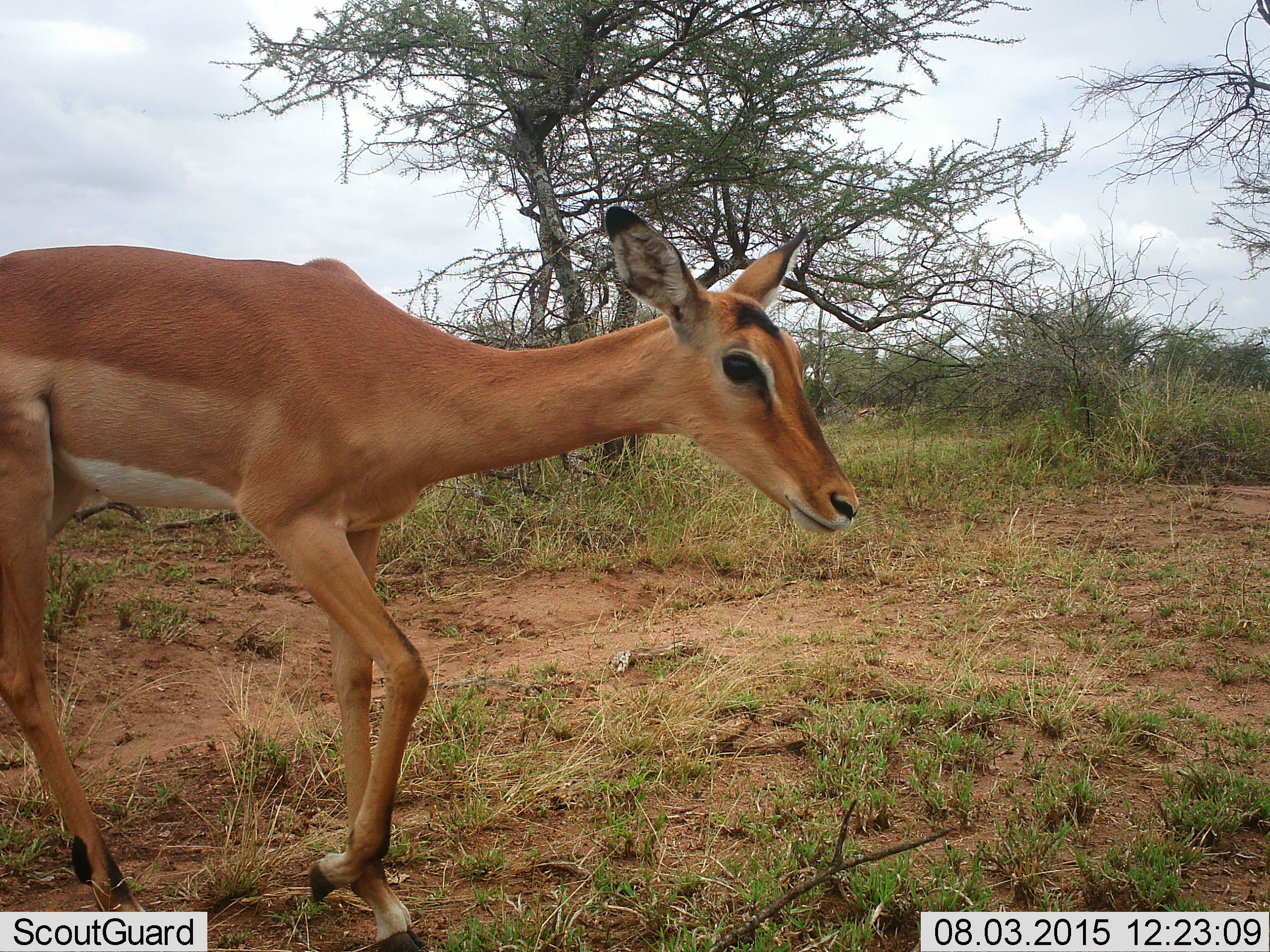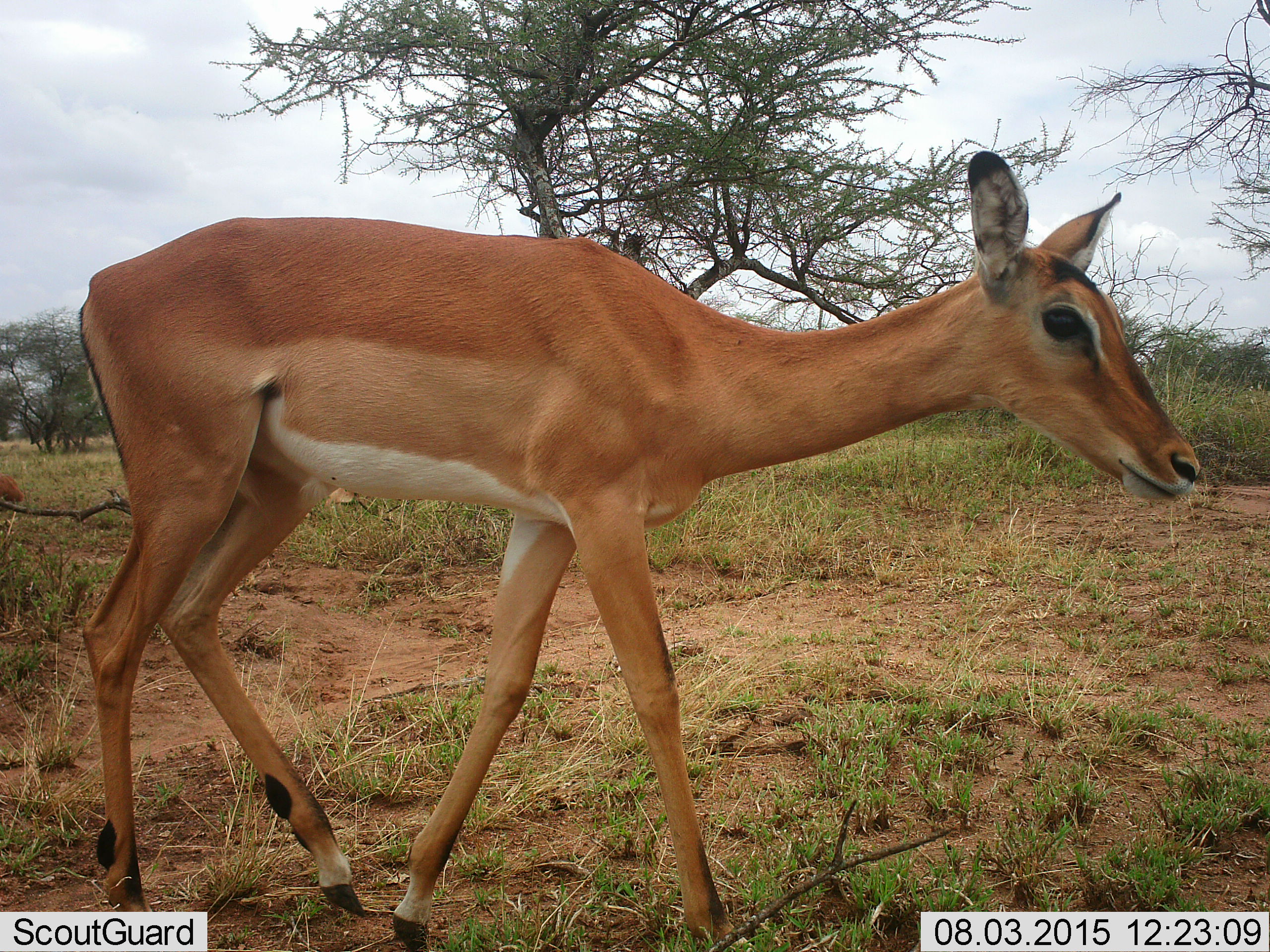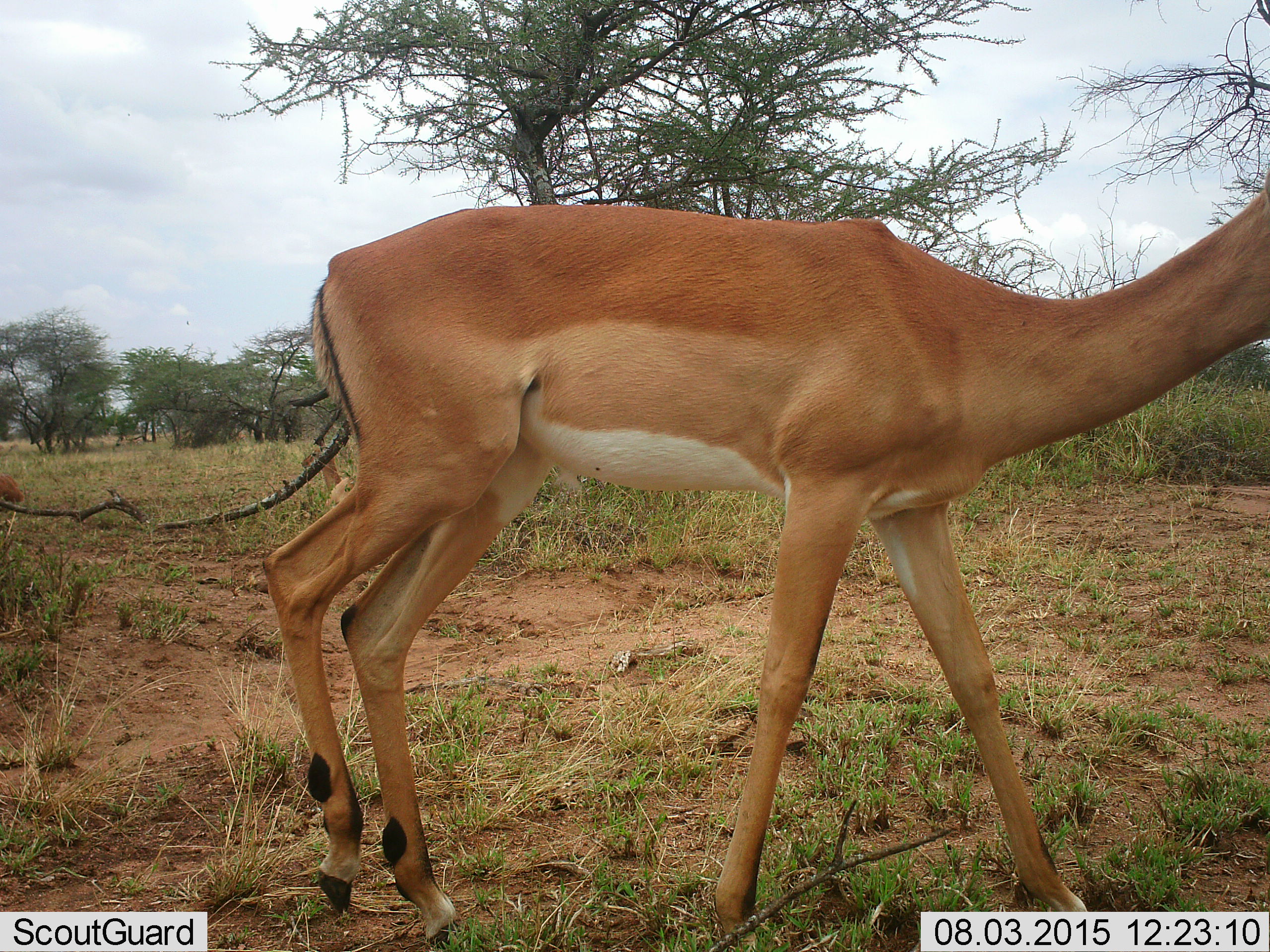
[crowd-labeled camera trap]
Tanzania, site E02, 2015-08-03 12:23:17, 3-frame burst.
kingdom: Animalia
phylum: Chordata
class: Mammalia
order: Artiodactyla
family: Bovidae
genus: Aepyceros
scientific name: Aepyceros melampus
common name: impala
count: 2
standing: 10%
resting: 50%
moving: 100%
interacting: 0%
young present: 0%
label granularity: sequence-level